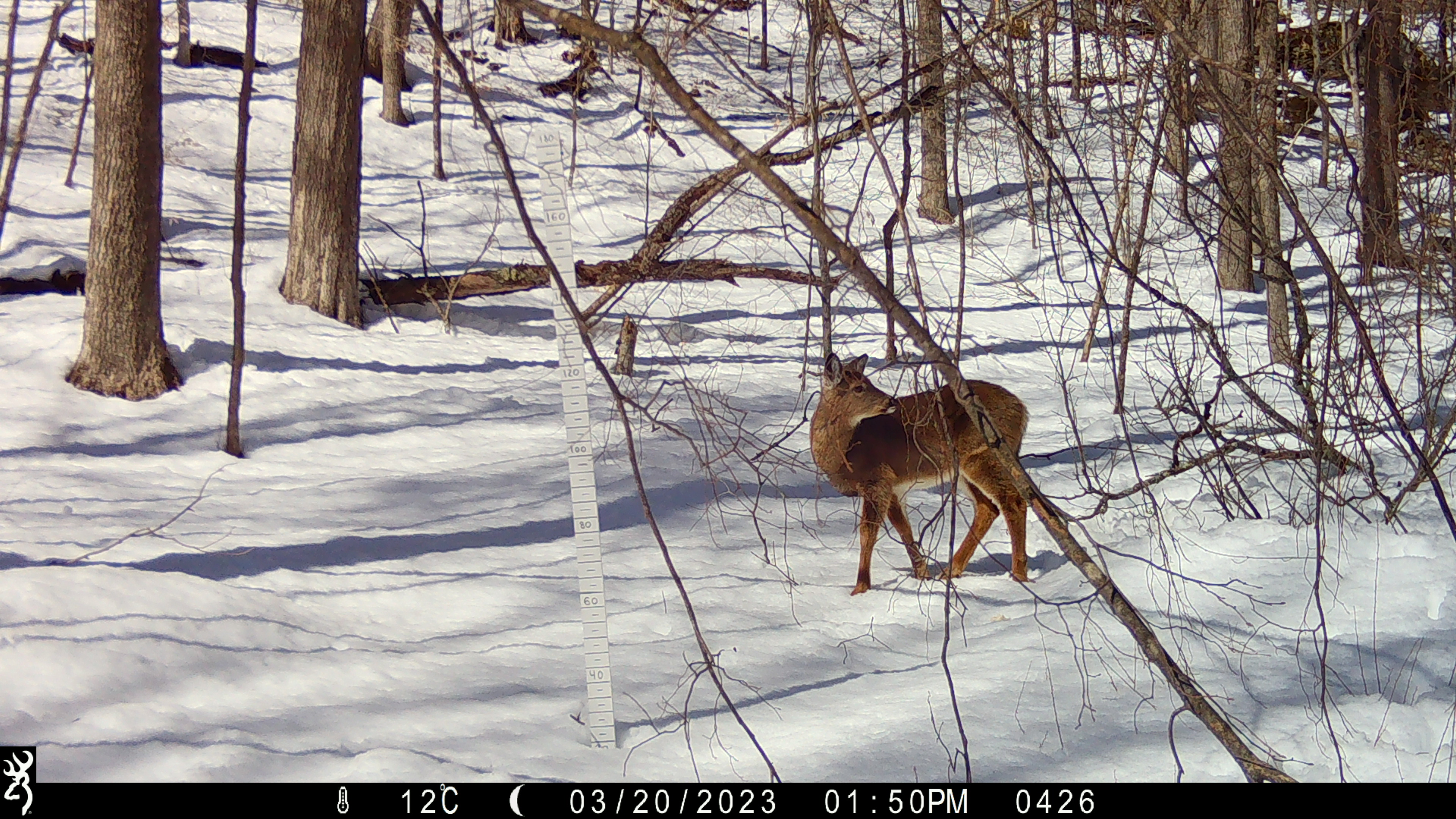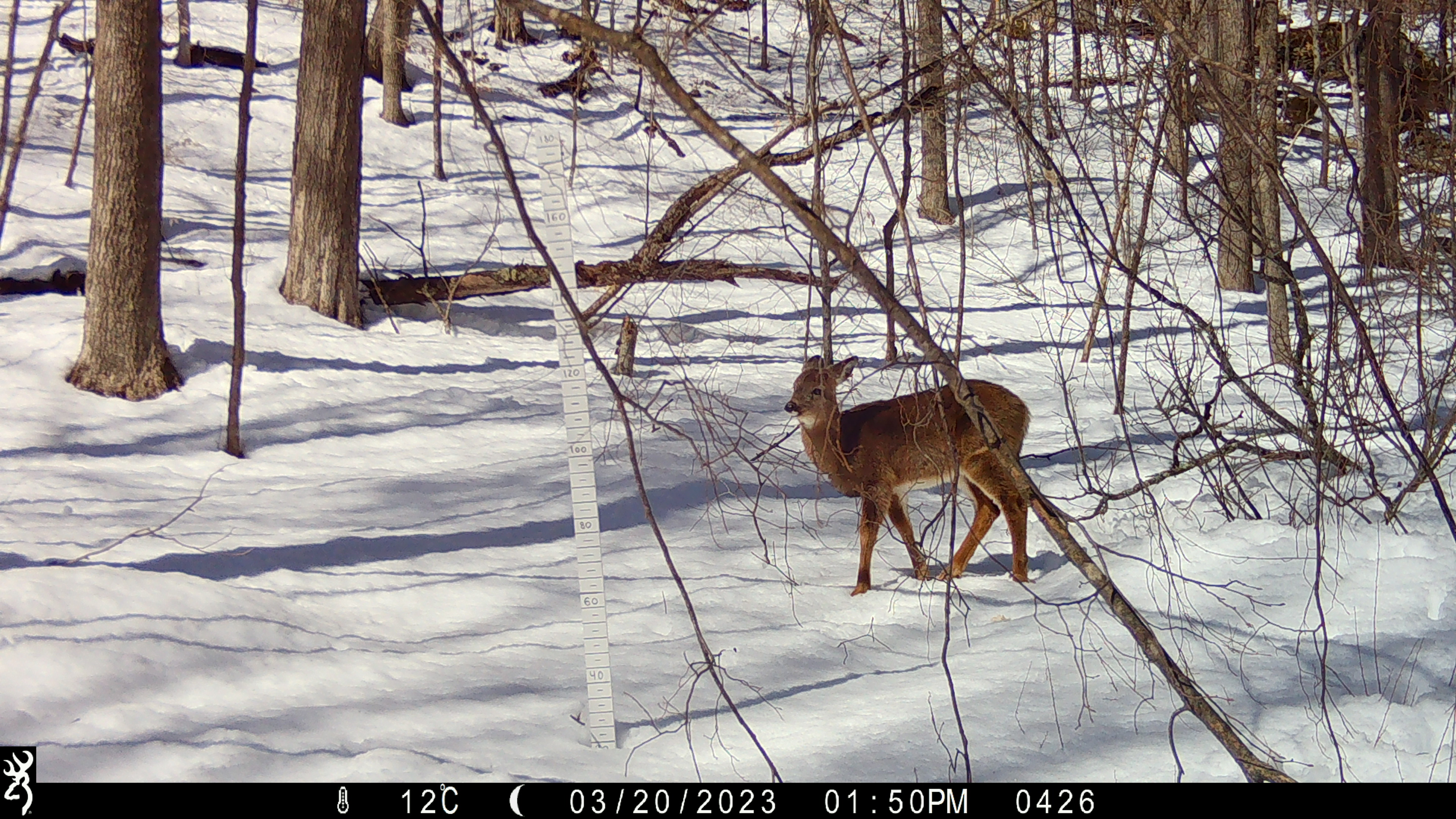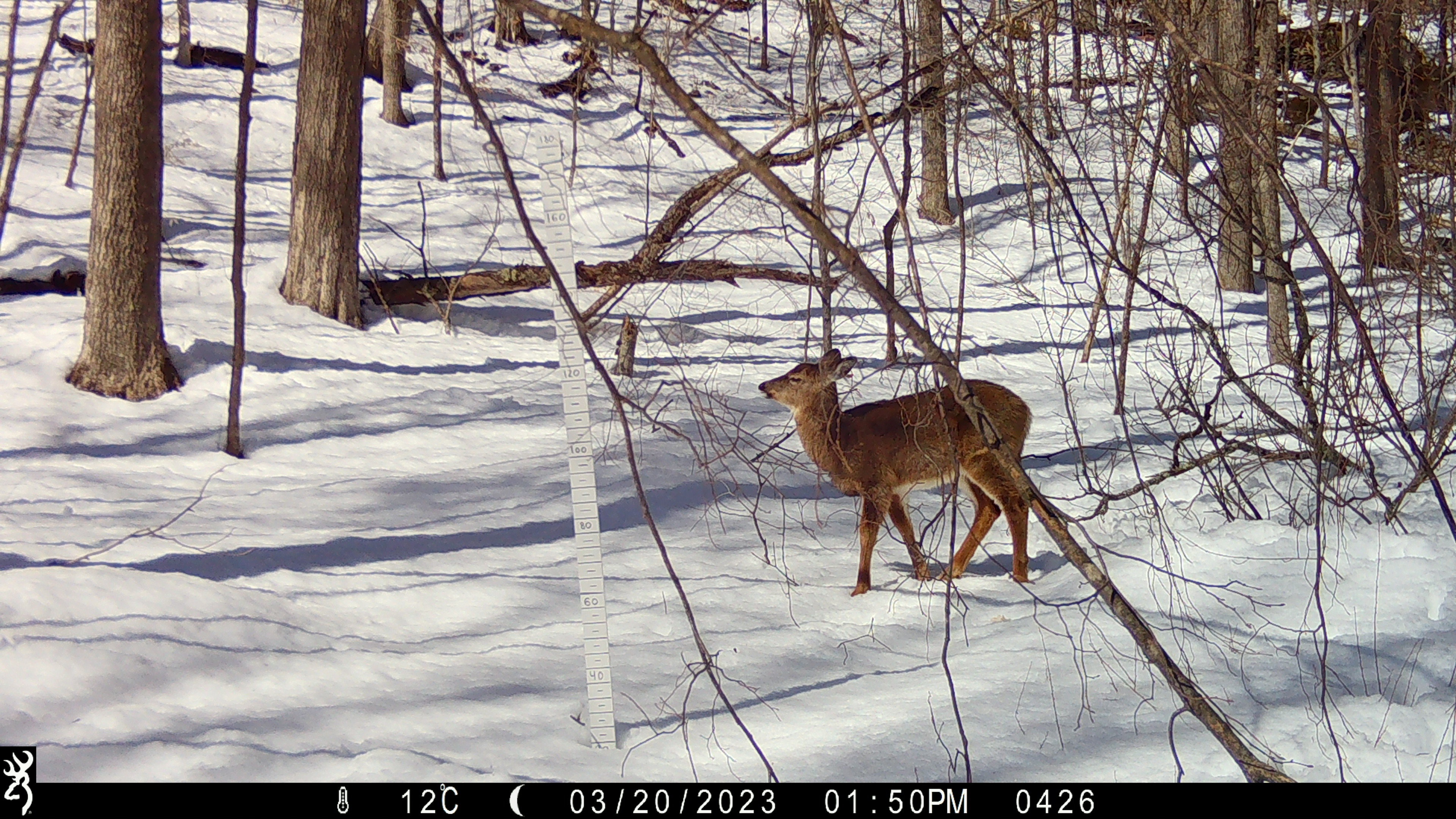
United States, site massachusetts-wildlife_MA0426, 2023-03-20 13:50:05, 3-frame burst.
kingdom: Animalia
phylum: Chordata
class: Mammalia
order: Artiodactyla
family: Cervidae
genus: Odocoileus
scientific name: Odocoileus virginianus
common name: white-tailed deer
White-tailed deer (Odocoileus virginianus).